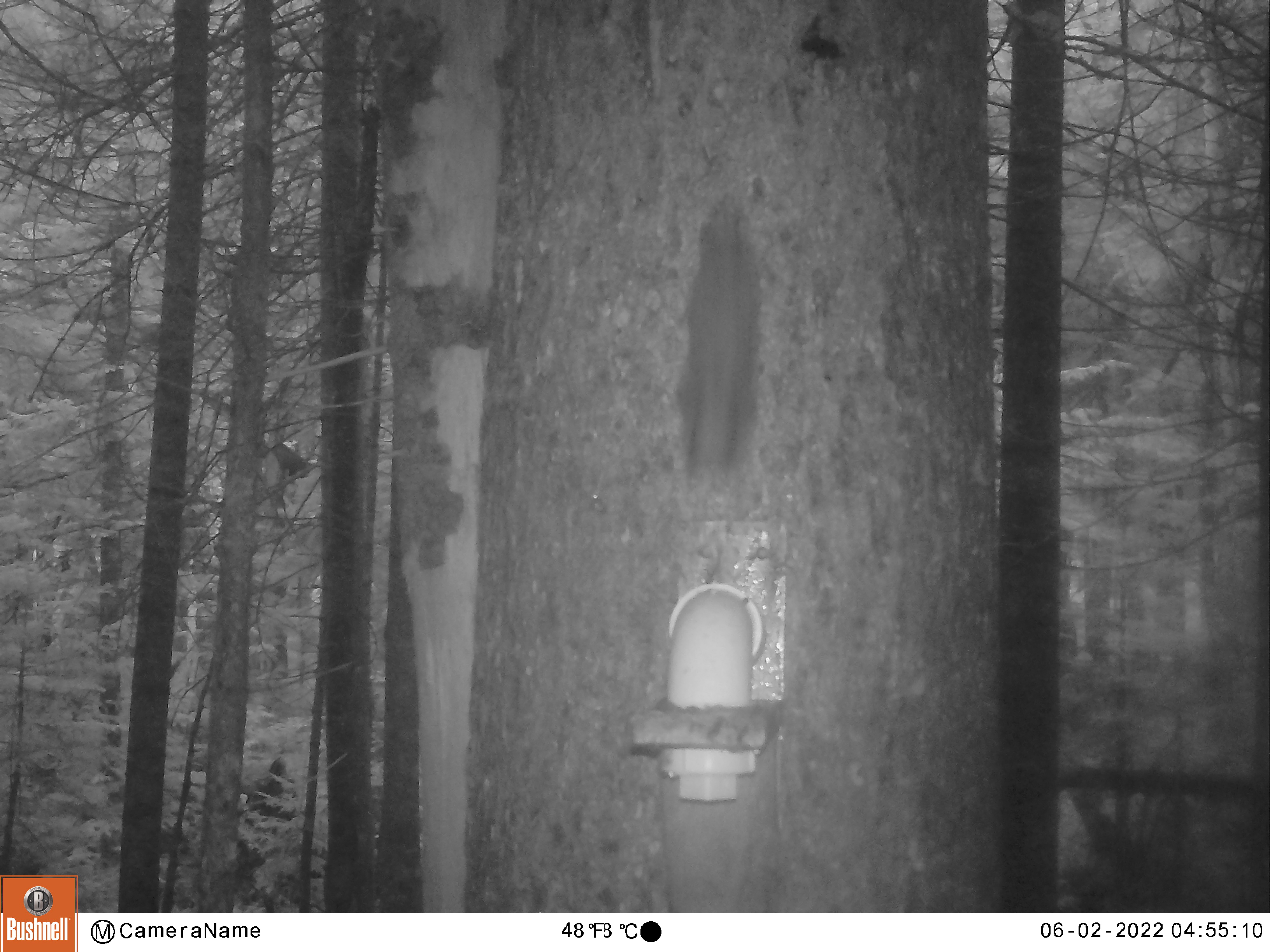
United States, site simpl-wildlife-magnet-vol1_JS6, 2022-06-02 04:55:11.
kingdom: Animalia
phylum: Chordata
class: Mammalia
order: Rodentia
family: Sciuridae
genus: Tamiasciurus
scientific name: Tamiasciurus hudsonicus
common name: red squirrel